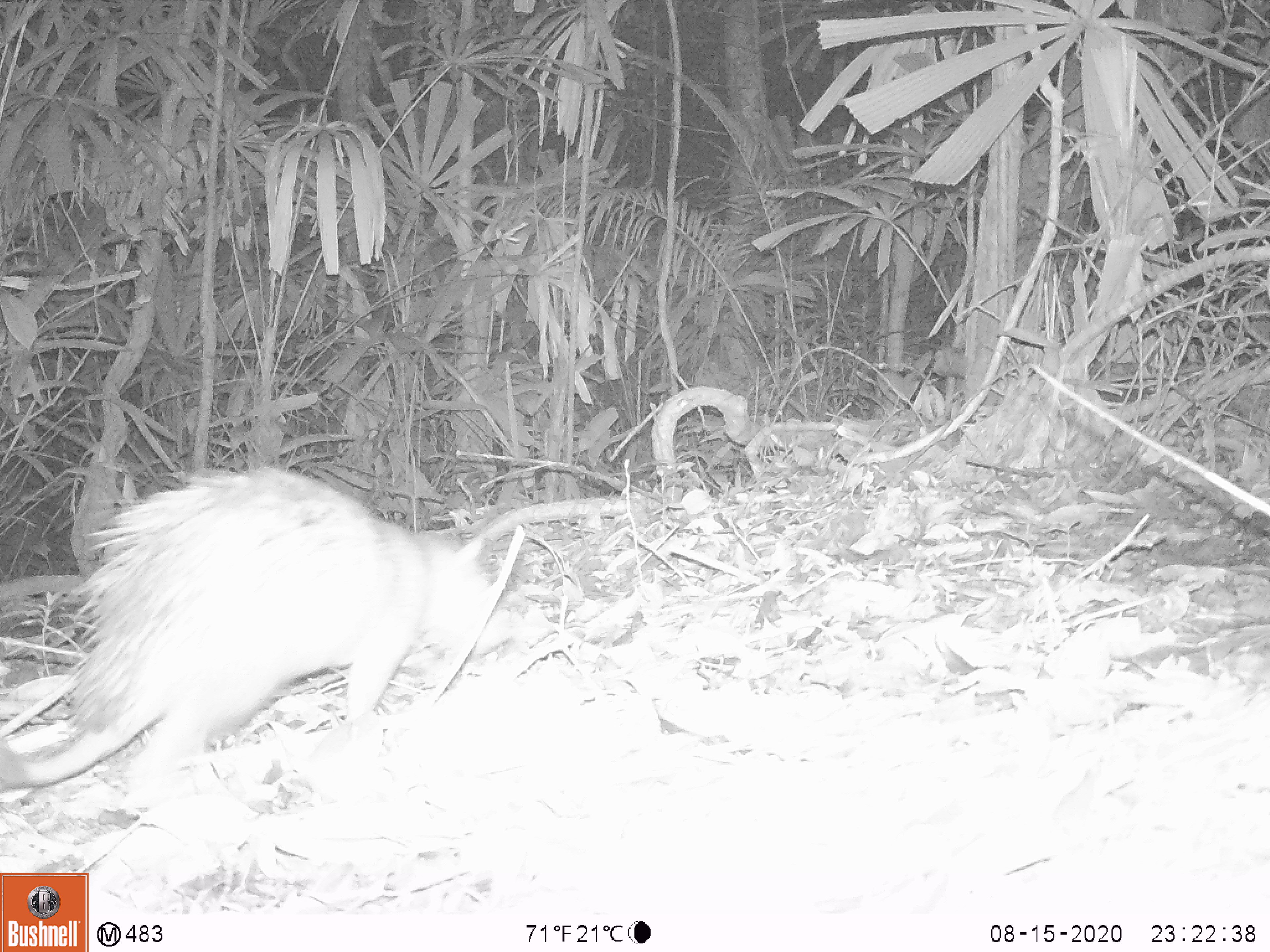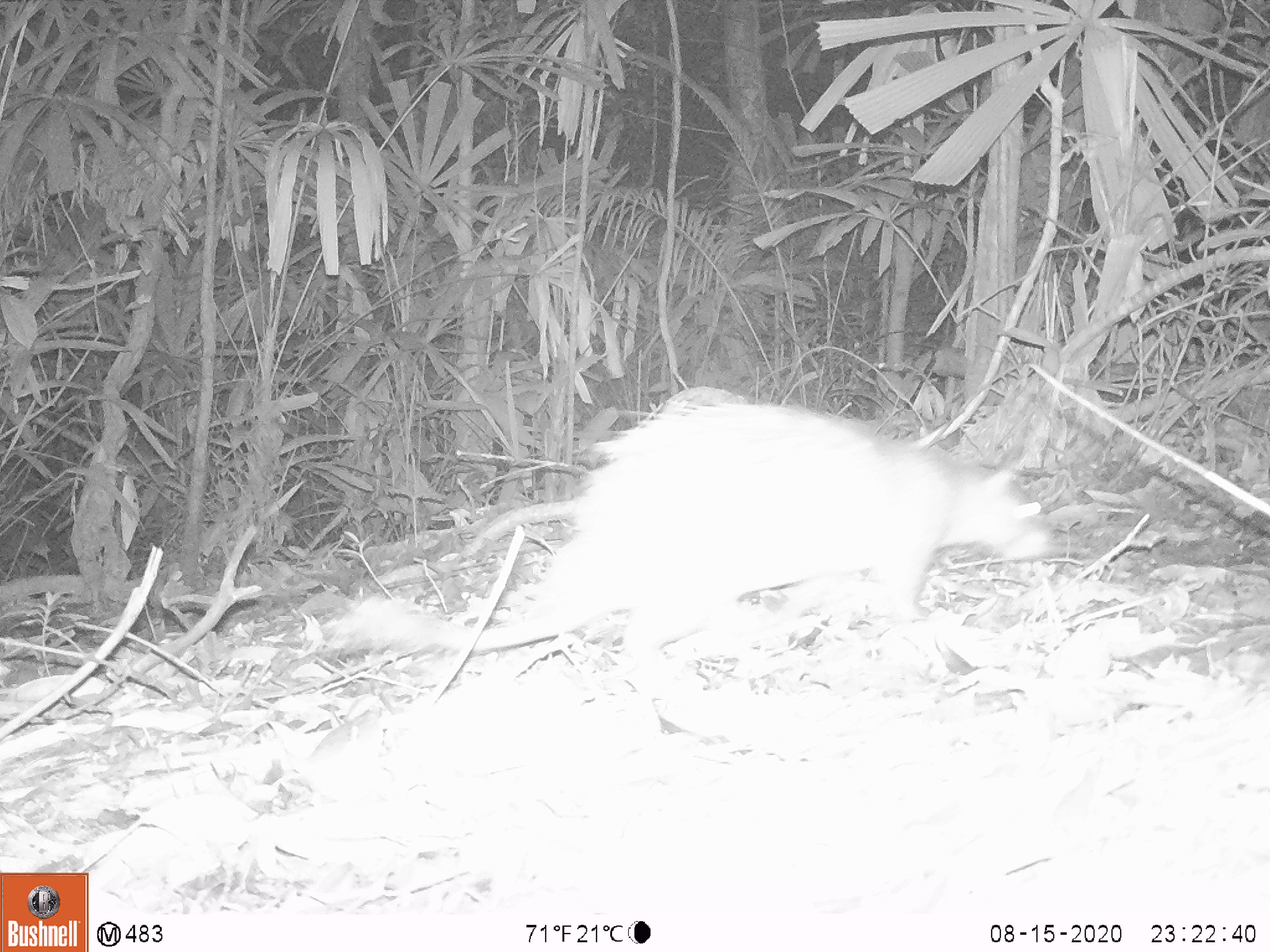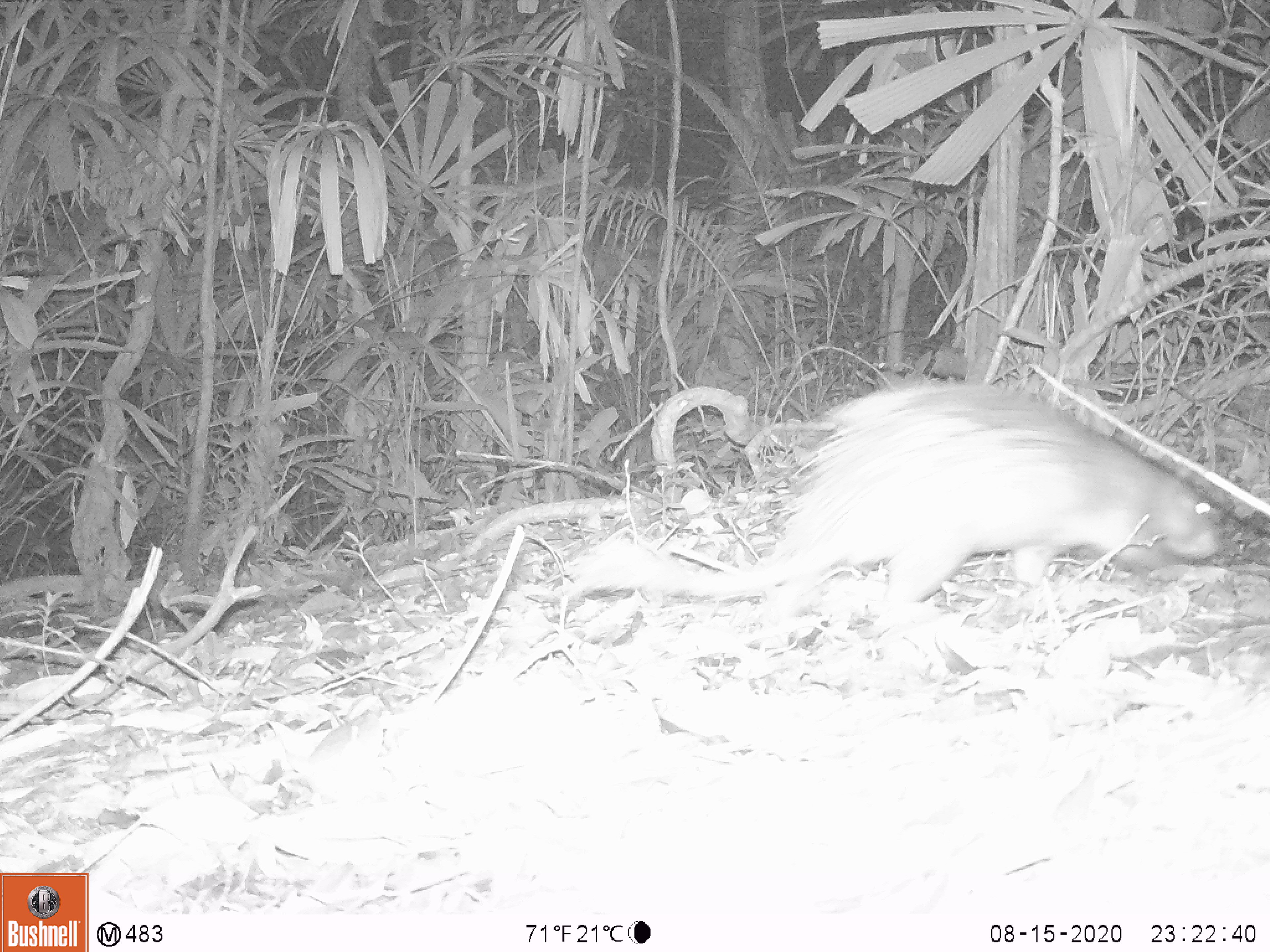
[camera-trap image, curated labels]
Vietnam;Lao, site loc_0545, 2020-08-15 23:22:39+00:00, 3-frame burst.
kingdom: Animalia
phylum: Chordata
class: Mammalia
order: Rodentia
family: Hystricidae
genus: Atherurus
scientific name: Atherurus macrourus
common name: asiatic brush-tailed porcupine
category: asiatic brush tailed porcupine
Asiatic brush tailed porcupine (asiatic brush-tailed porcupine) (Atherurus macrourus). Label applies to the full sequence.